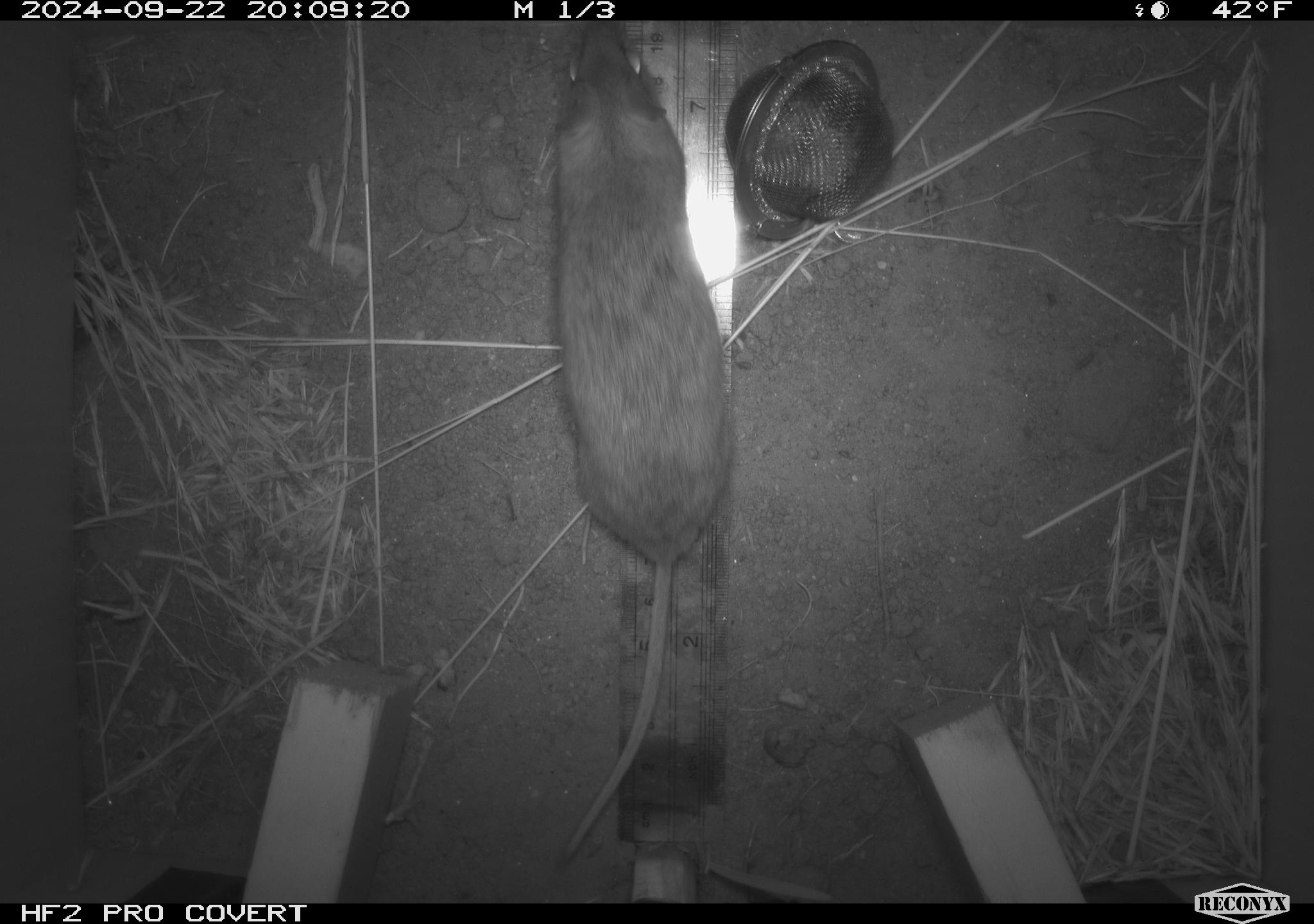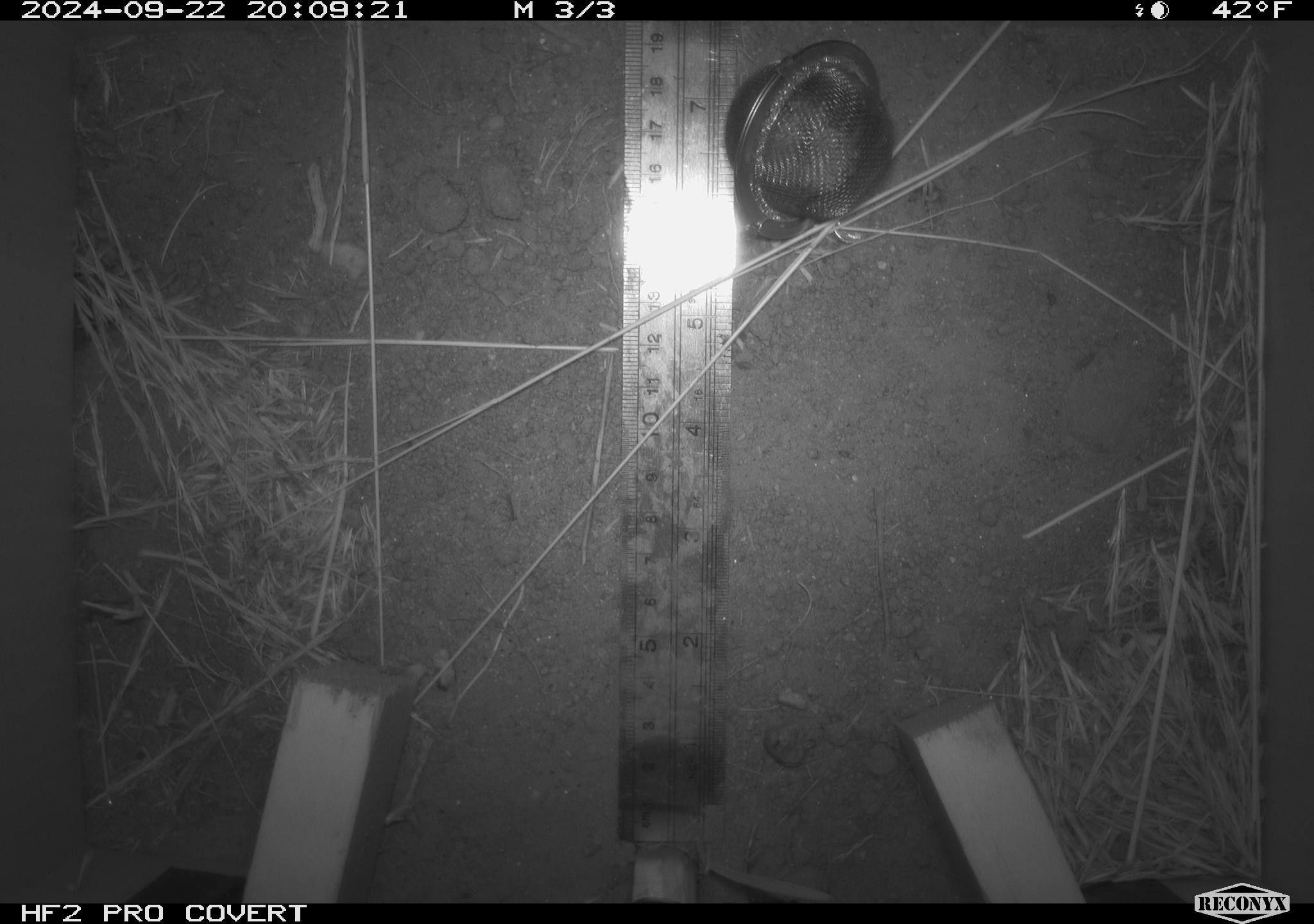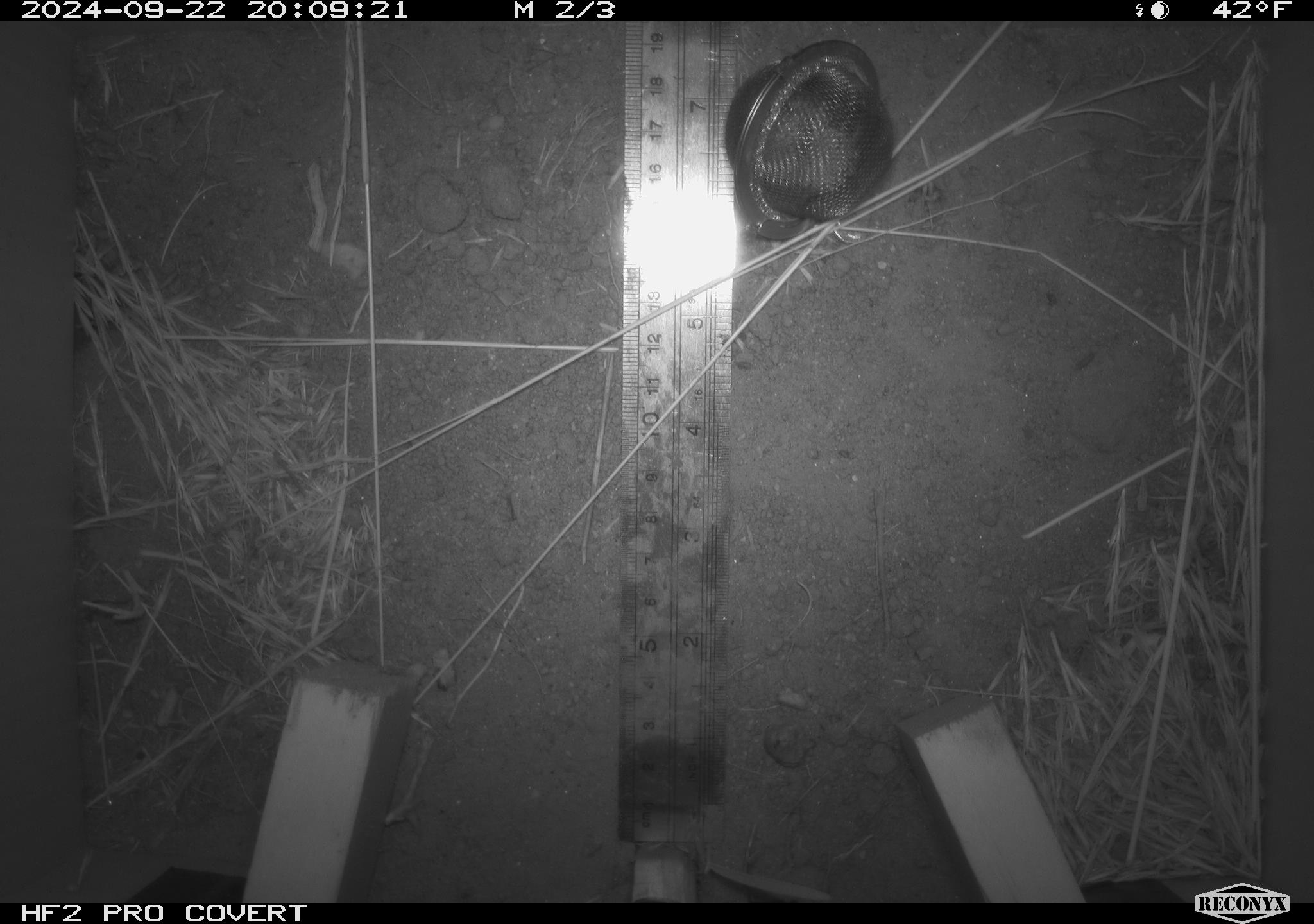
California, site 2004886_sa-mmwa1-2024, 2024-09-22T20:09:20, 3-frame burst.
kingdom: Animalia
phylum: Chordata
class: Mammalia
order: Rodentia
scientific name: Rodentia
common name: mouse species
Mouse species (Rodentia).